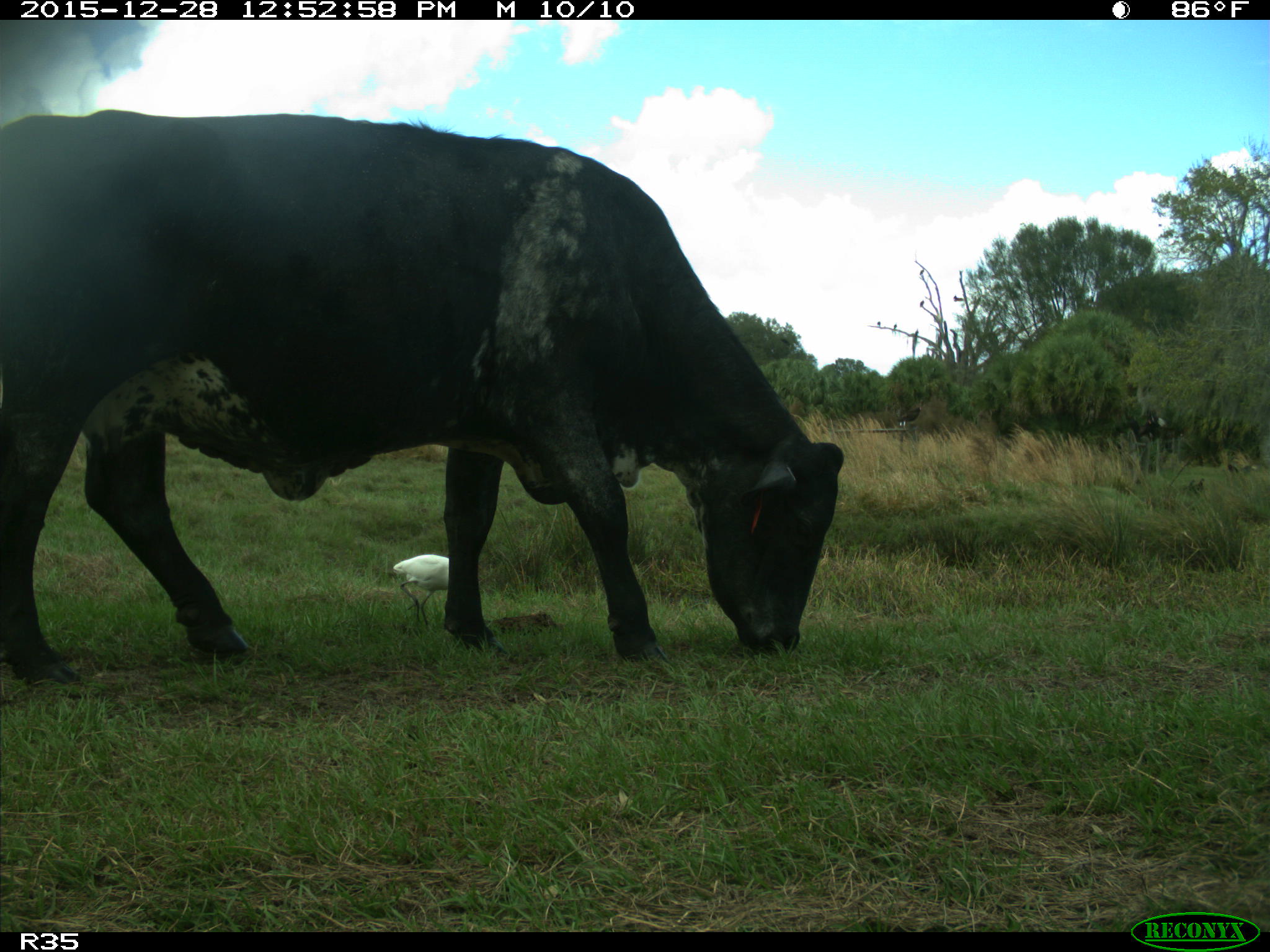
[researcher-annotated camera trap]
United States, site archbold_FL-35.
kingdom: Animalia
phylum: Chordata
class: Mammalia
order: Artiodactyla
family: Bovidae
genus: Bos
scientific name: Bos taurus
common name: domestic cow